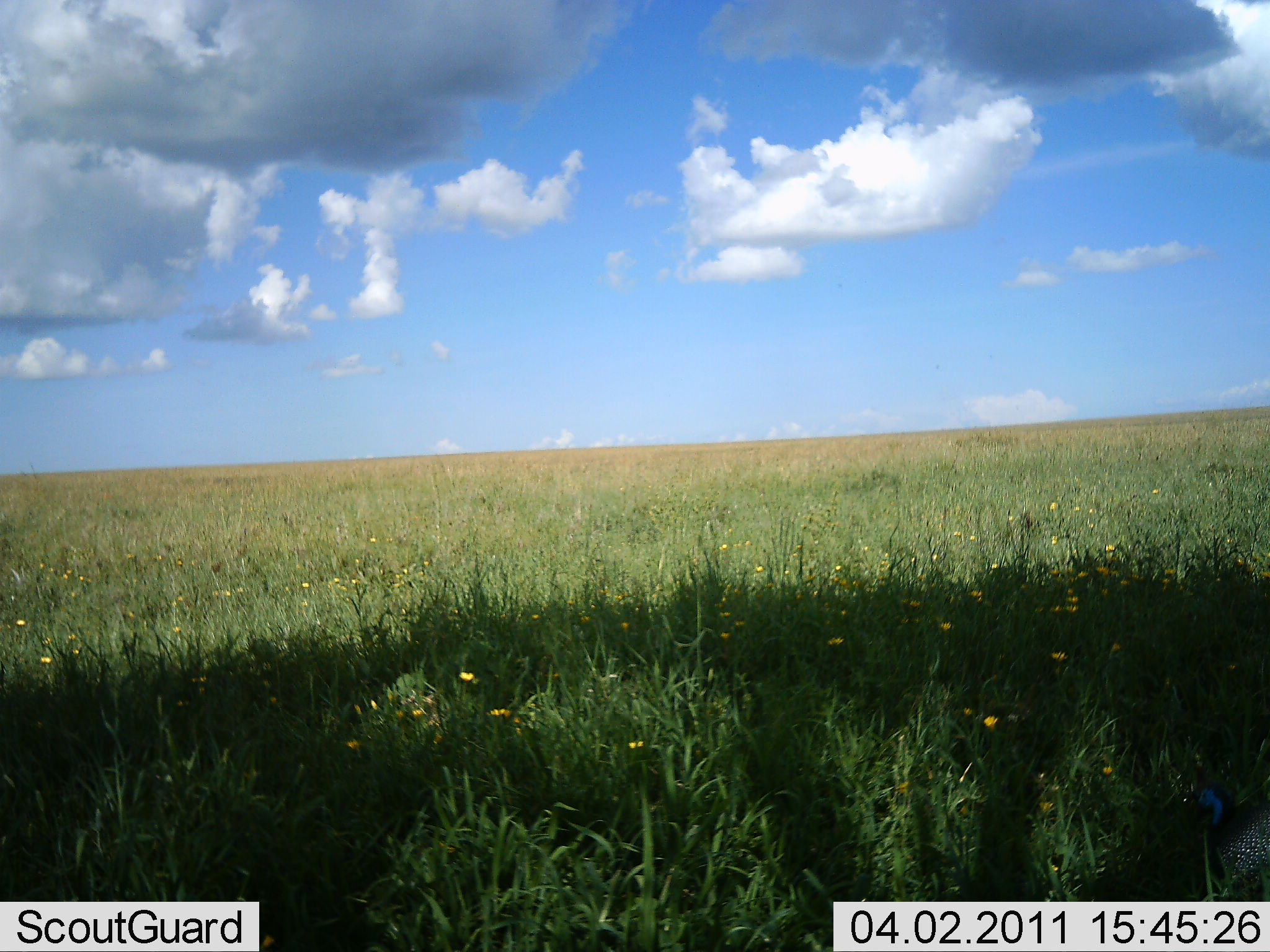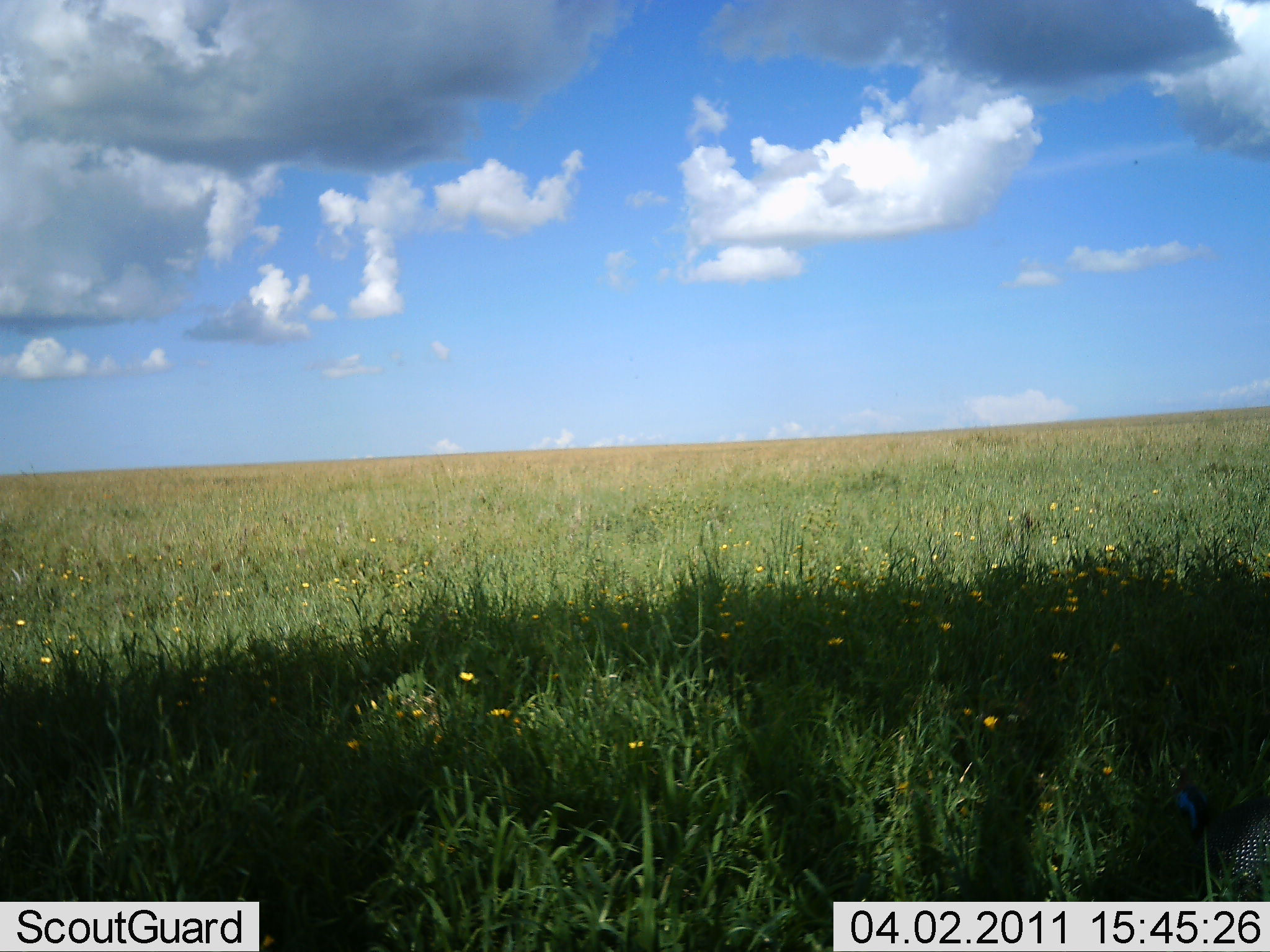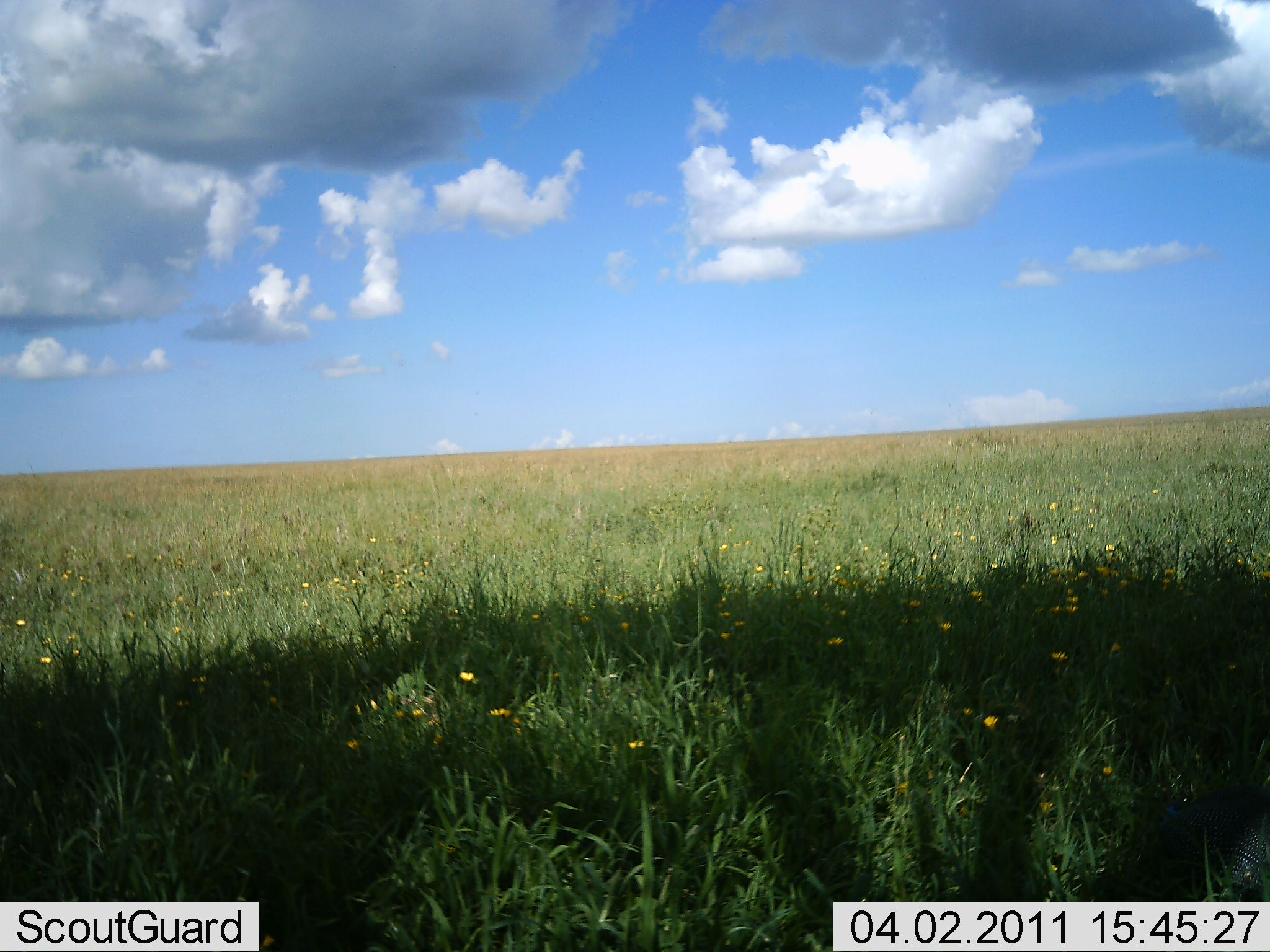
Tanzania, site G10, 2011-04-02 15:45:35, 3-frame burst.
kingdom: Animalia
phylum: Chordata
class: Aves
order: Galliformes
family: Numididae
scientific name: Numididae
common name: guinea fowl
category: guineafowl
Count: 1.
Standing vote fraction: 27%.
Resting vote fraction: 0%.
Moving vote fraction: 9%.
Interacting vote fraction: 0%.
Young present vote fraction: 0%.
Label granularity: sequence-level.